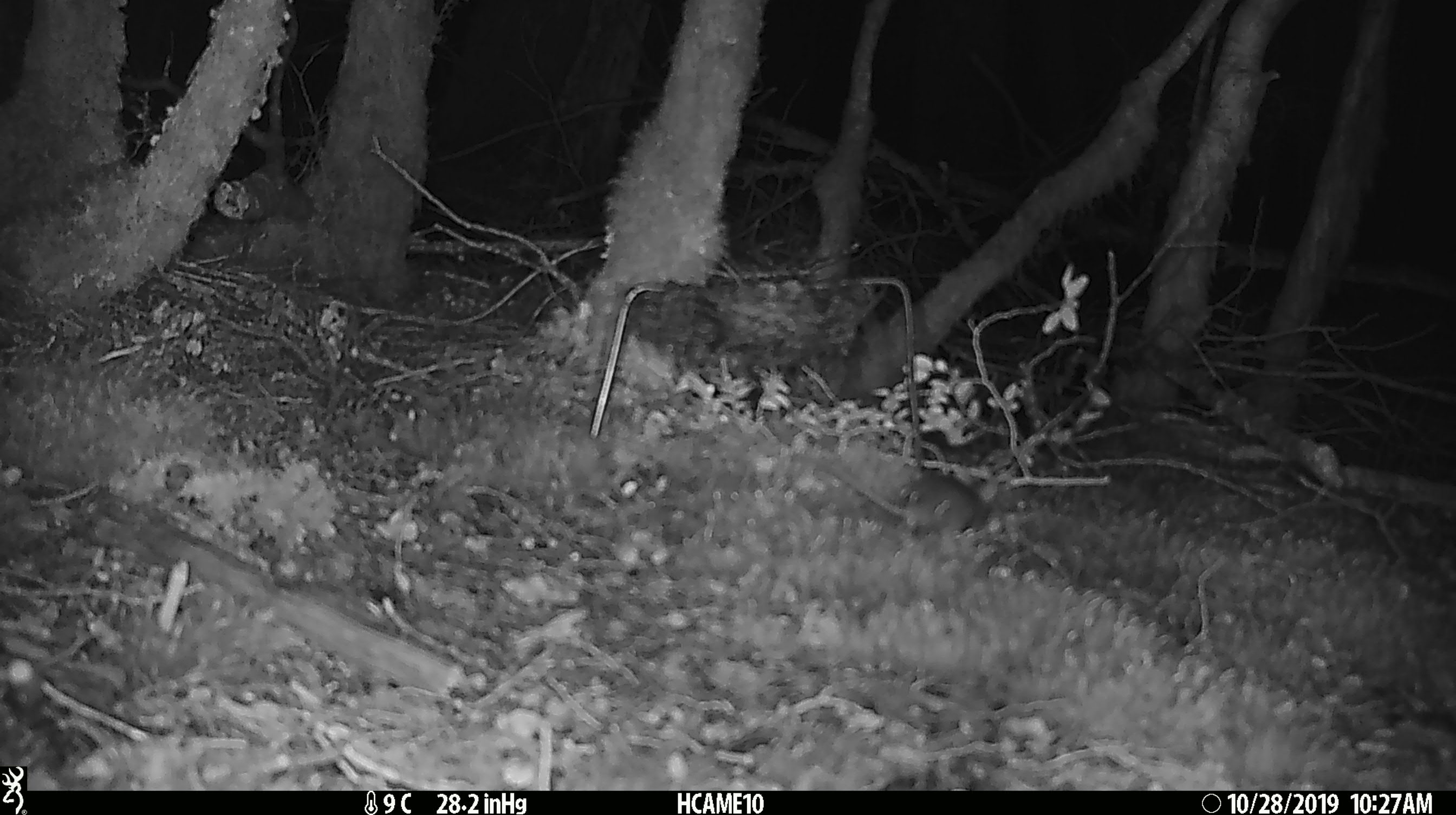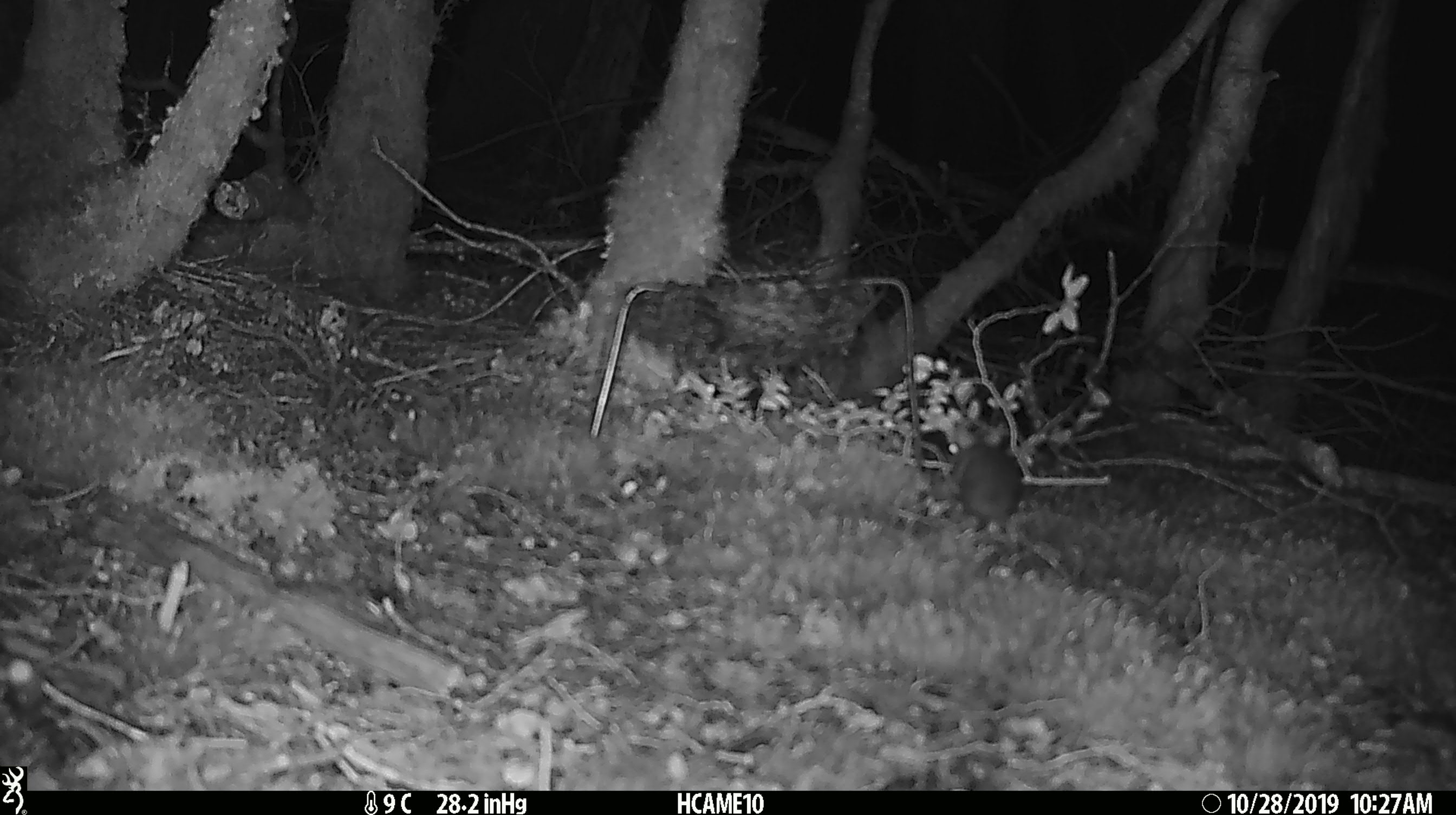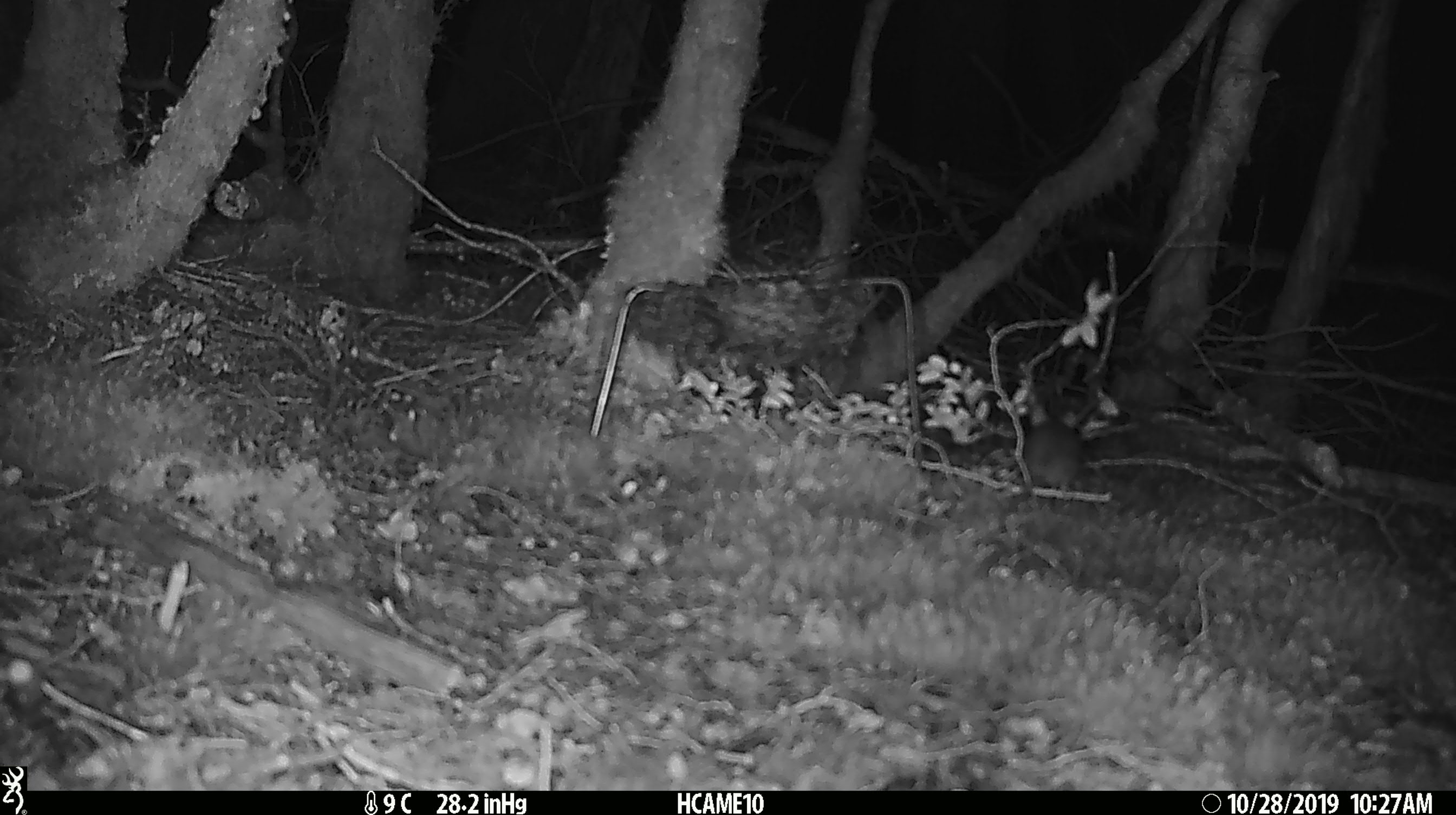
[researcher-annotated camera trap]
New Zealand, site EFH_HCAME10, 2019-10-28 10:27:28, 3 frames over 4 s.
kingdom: Animalia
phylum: Chordata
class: Mammalia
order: Rodentia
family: Muridae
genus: Mus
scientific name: Mus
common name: mouse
Mouse (Mus).